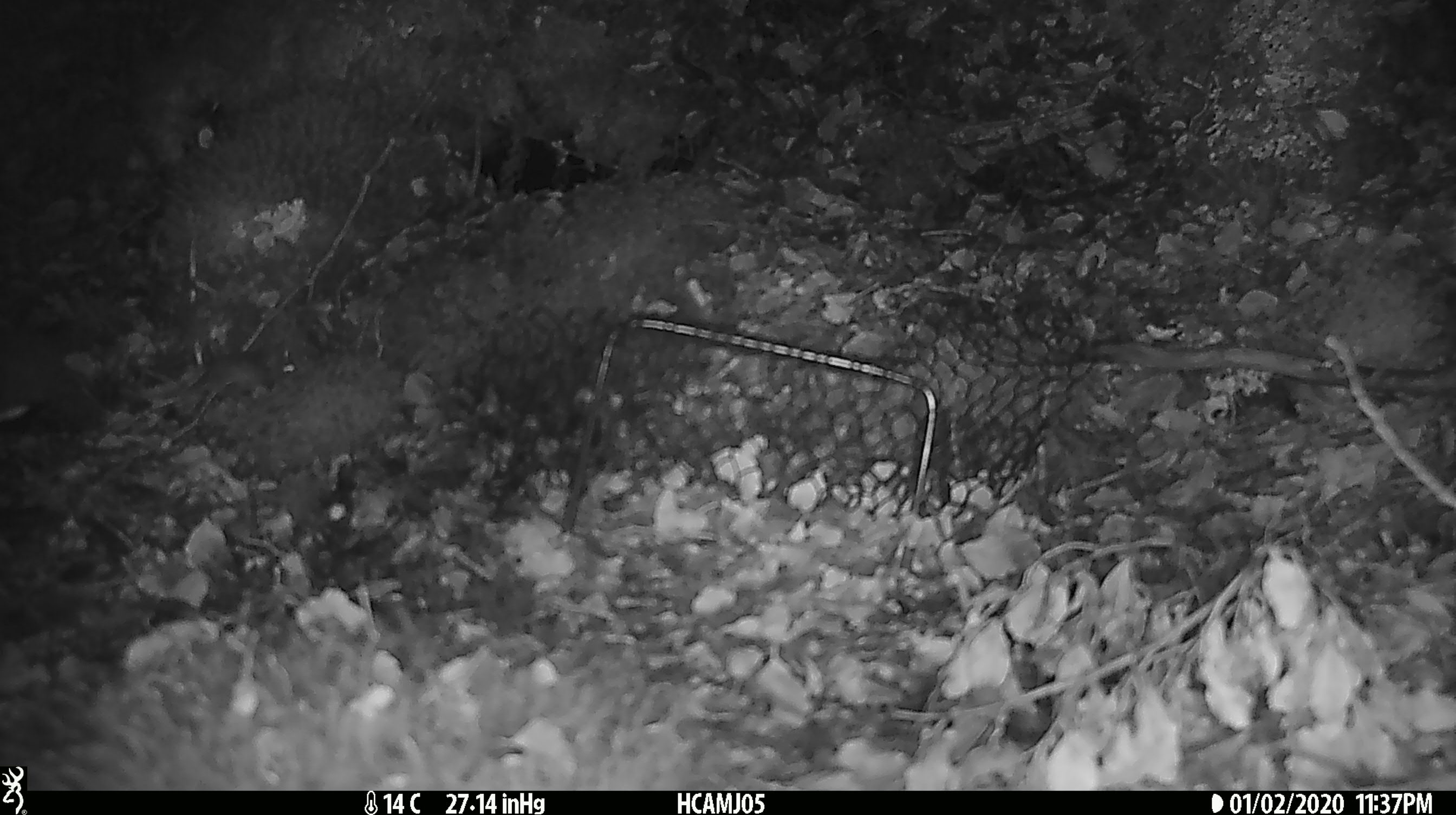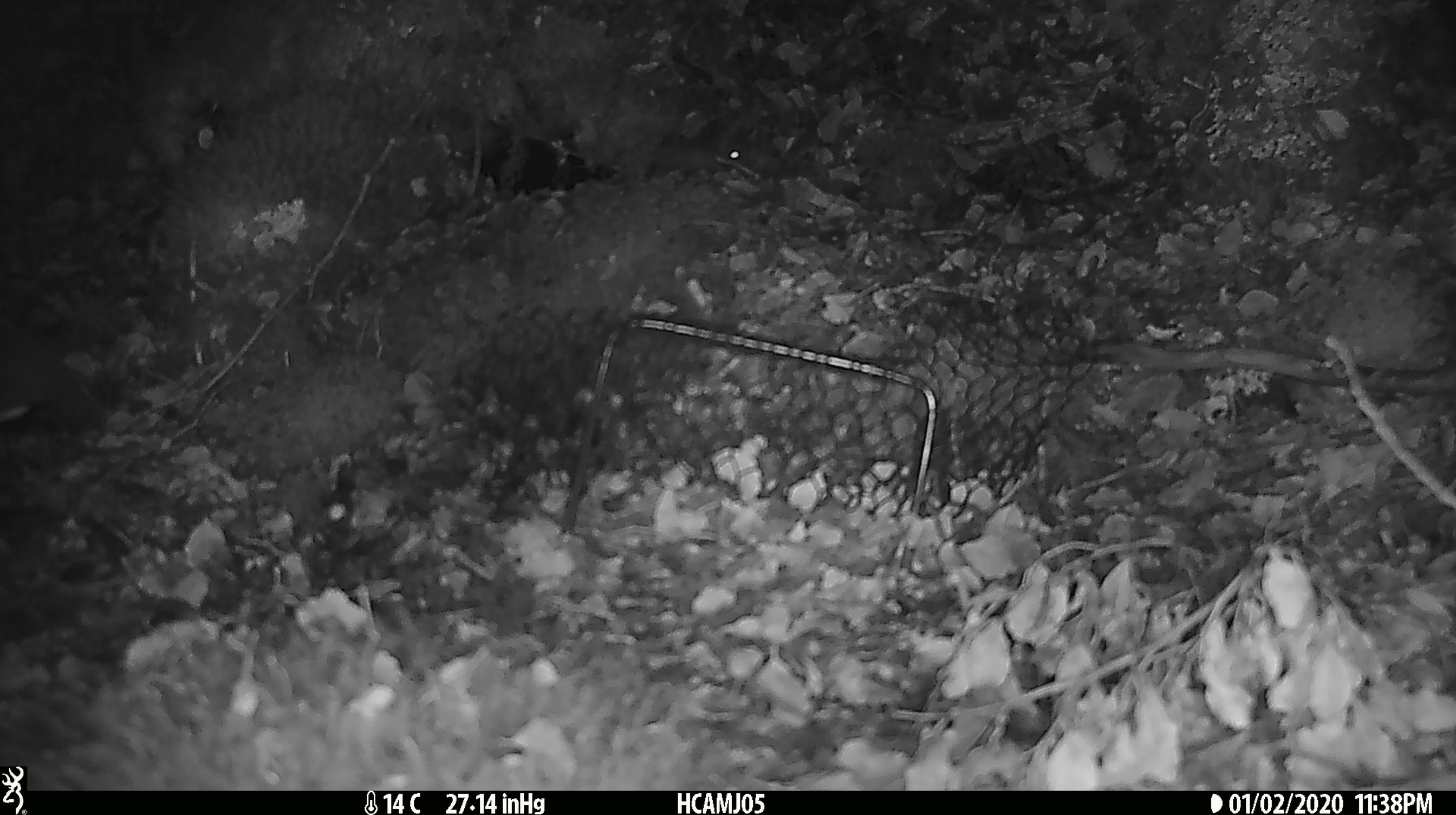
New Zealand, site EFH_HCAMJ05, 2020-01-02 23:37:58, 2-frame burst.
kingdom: Animalia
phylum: Chordata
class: Mammalia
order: Rodentia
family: Muridae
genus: Mus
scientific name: Mus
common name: mouse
Mouse (Mus).